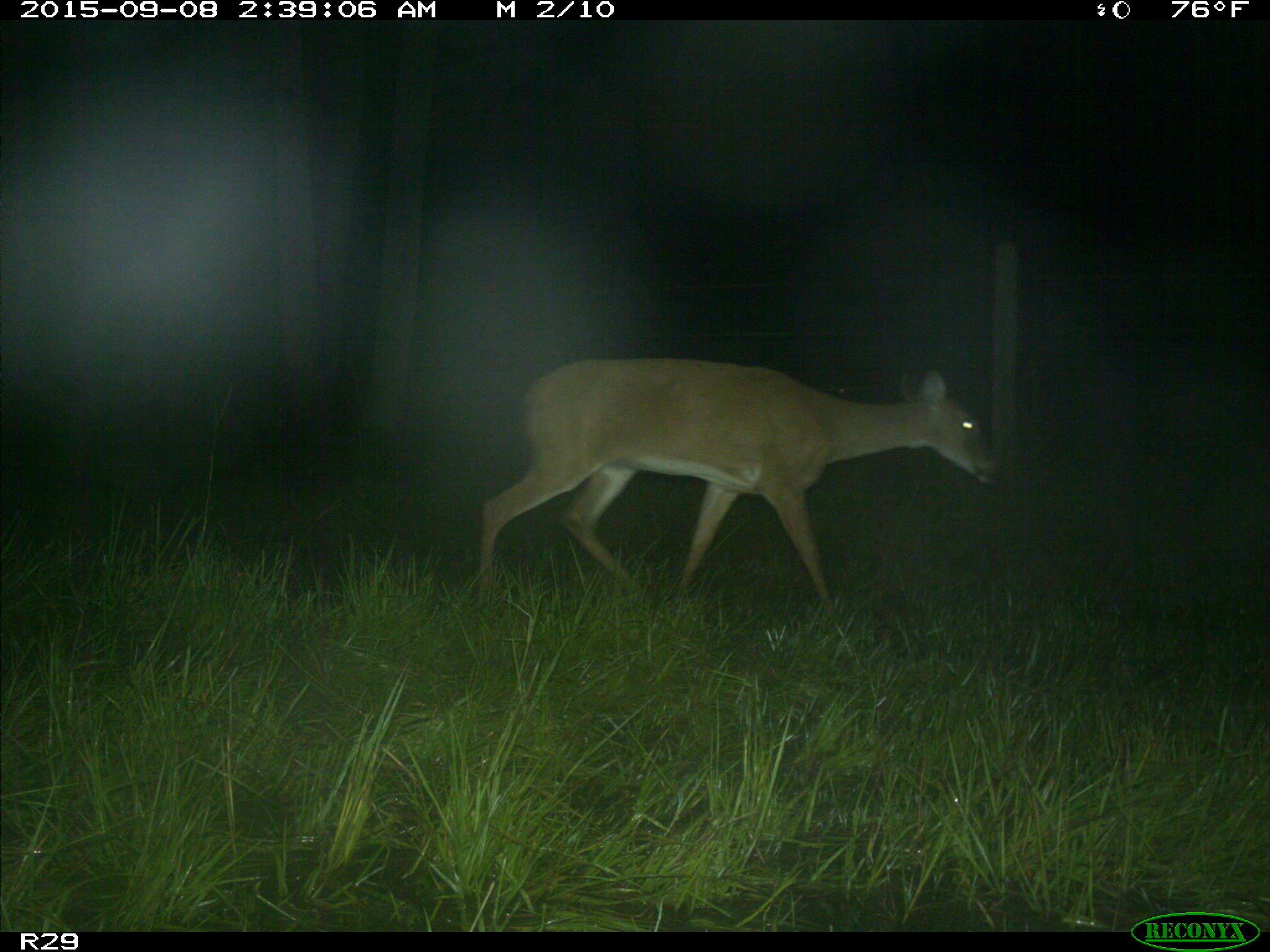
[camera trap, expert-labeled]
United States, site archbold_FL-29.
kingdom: Animalia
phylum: Chordata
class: Mammalia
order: Artiodactyla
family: Cervidae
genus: Odocoileus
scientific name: Odocoileus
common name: deer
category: unidentified deer